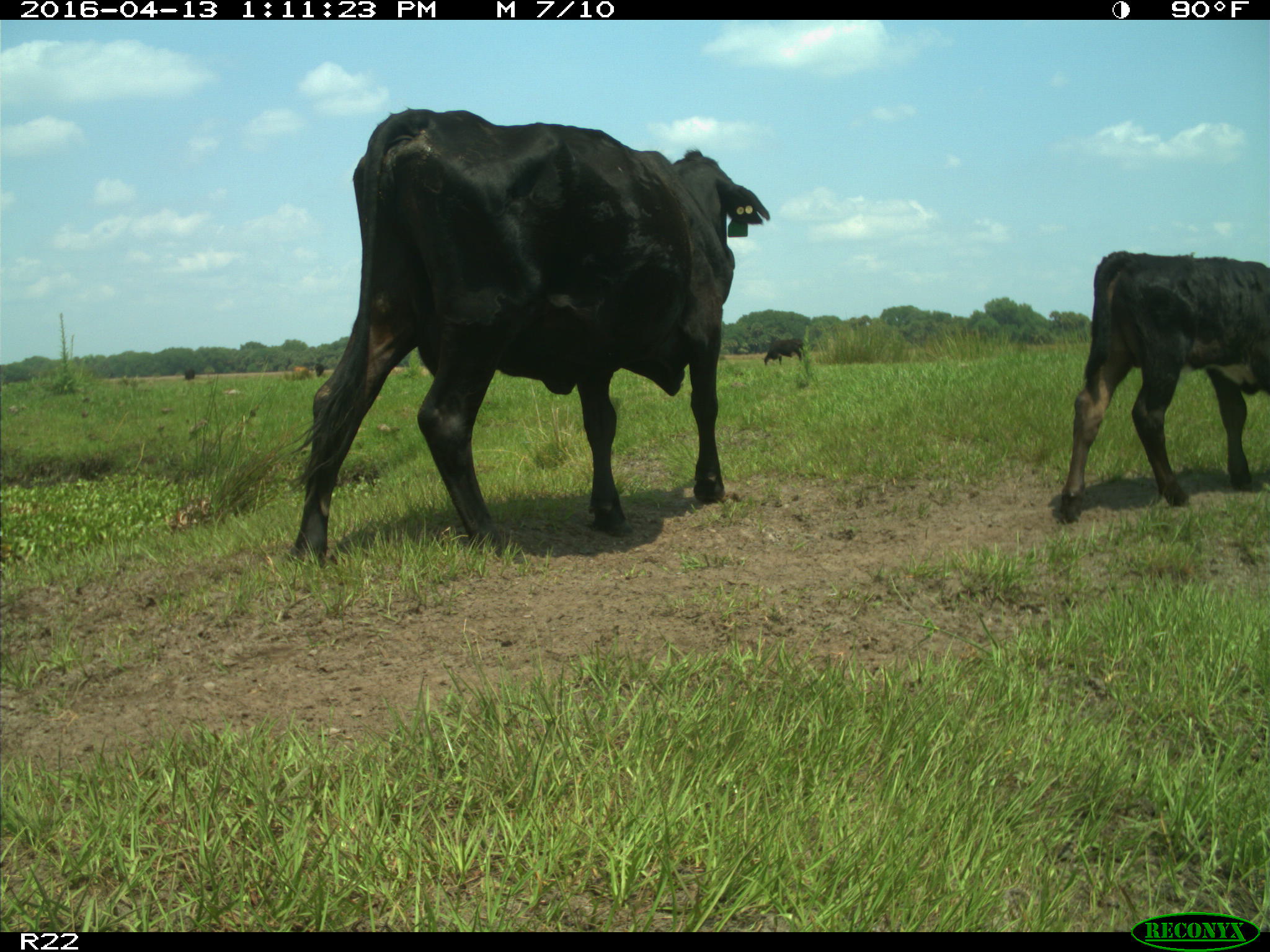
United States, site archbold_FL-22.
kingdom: Animalia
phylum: Chordata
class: Mammalia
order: Artiodactyla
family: Bovidae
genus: Bos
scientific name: Bos taurus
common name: domestic cow